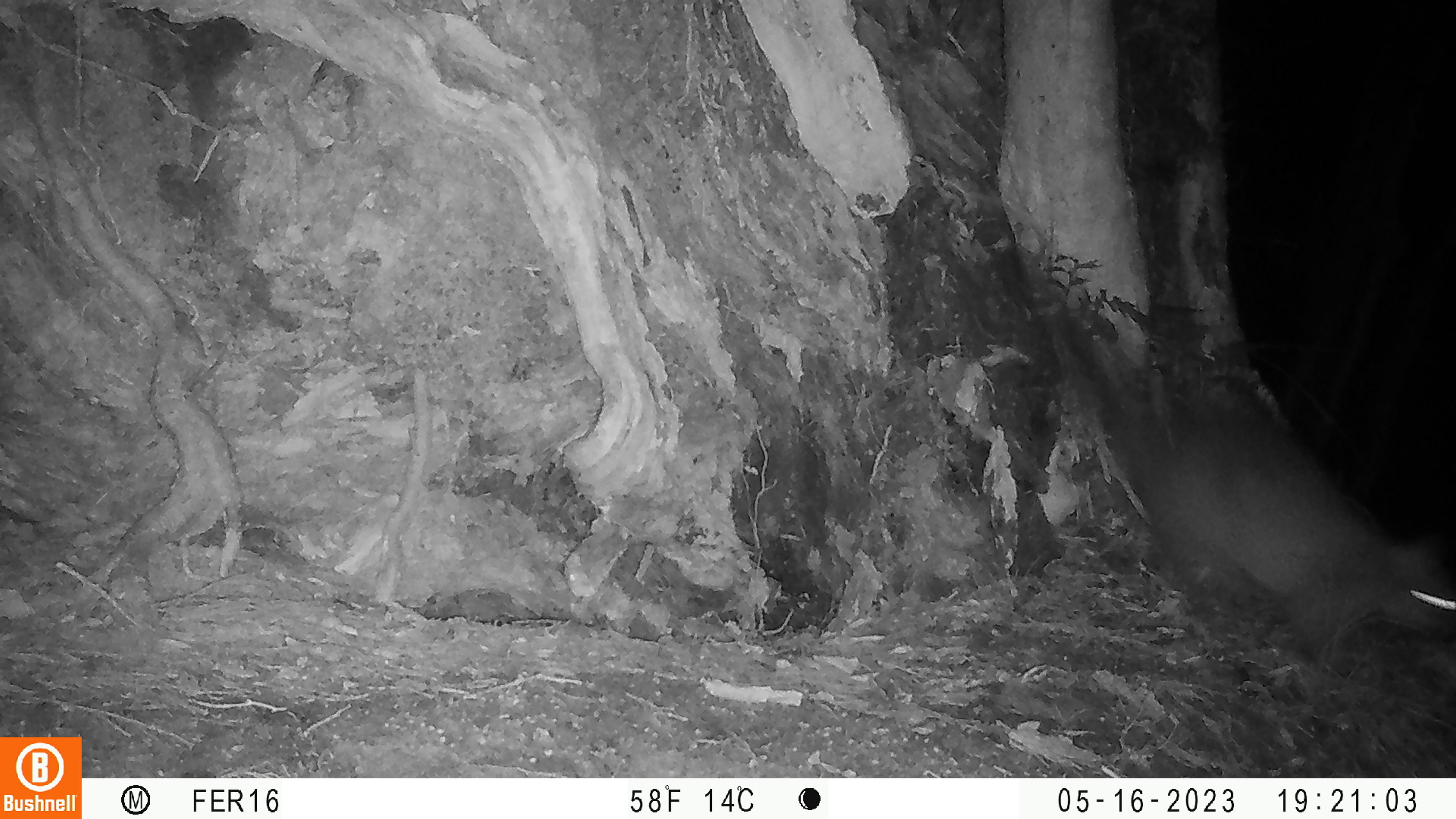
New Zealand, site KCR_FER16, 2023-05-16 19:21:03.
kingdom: Animalia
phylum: Chordata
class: Mammalia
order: Diprotodontia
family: Phalangeridae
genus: Trichosurus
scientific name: Trichosurus vulpecula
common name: common brushtail possum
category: possum